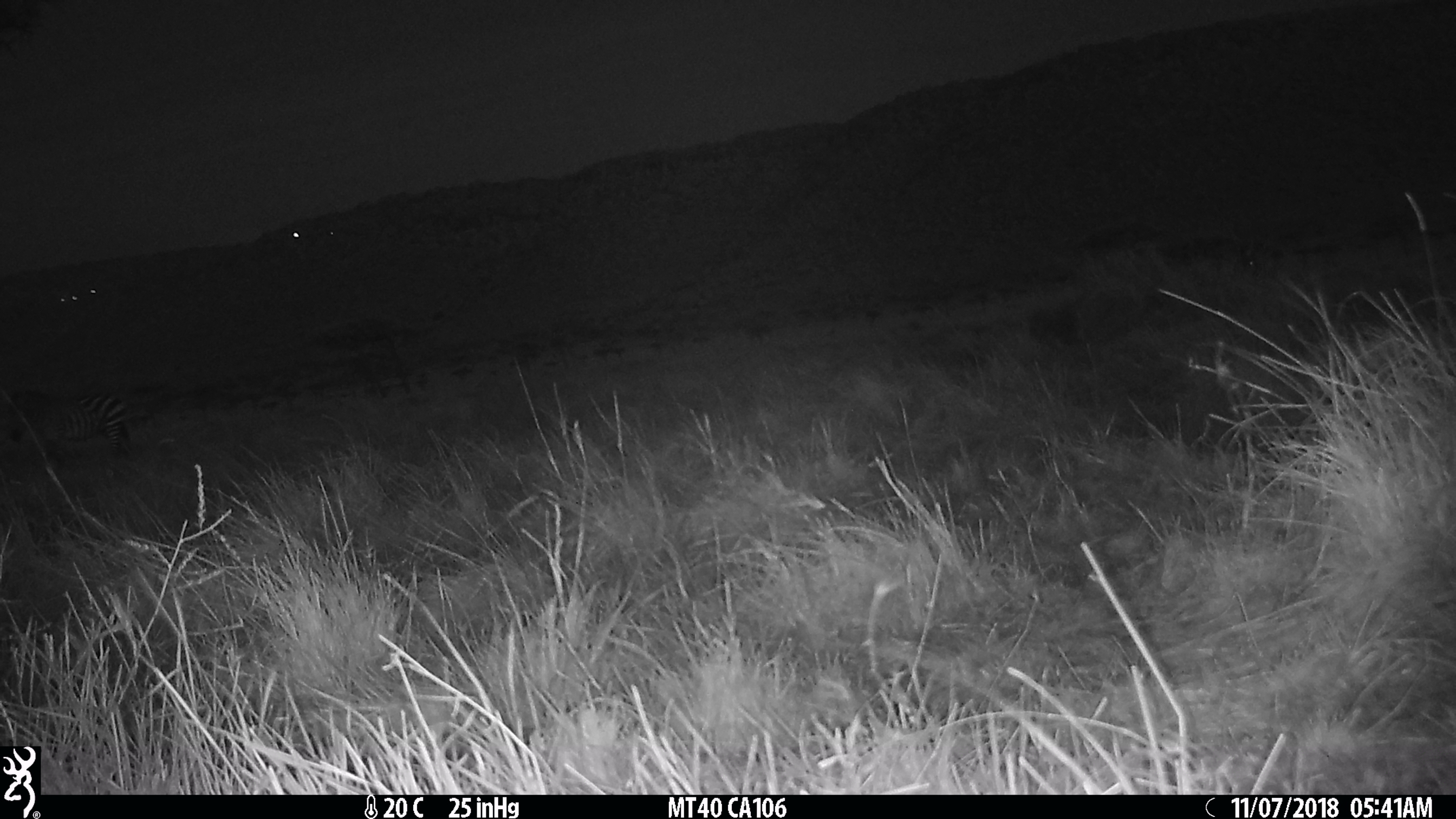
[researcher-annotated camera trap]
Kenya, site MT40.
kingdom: Animalia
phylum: Chordata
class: Mammalia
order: Perissodactyla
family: Equidae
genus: Equus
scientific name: Equus quagga burchellii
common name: burchell's zebra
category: zebra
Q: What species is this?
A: Zebra (burchell's zebra) (Equus quagga burchellii).